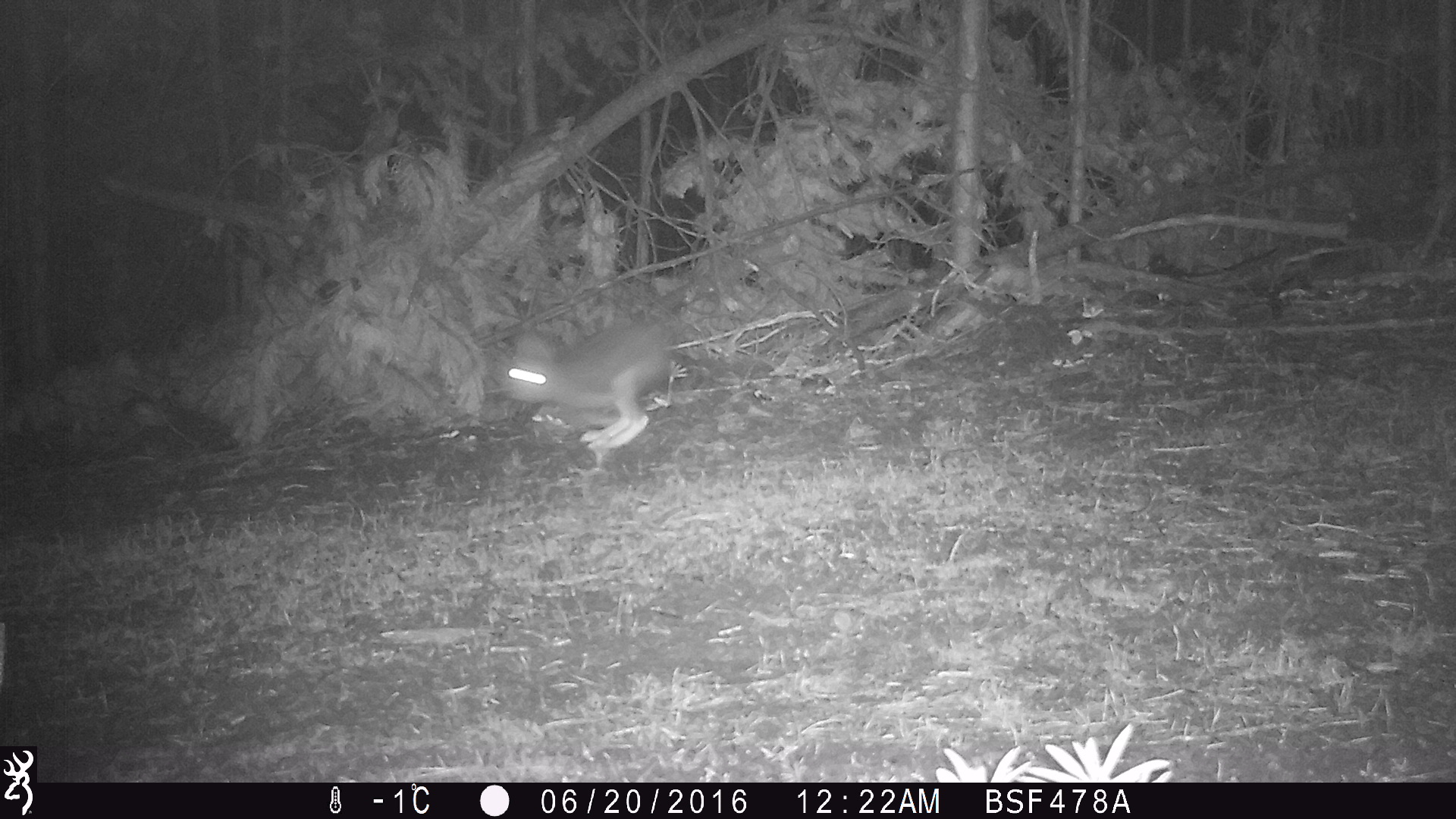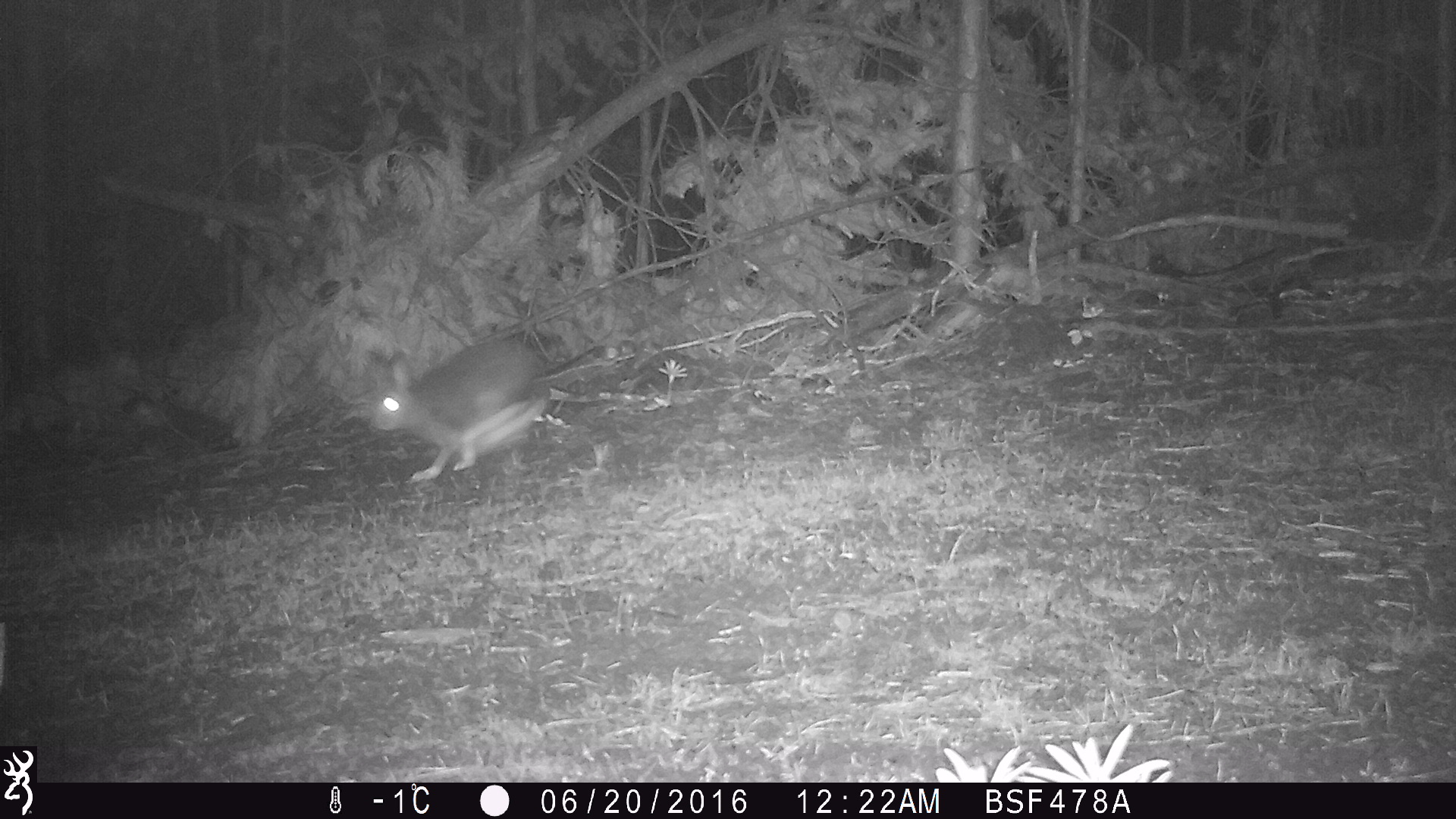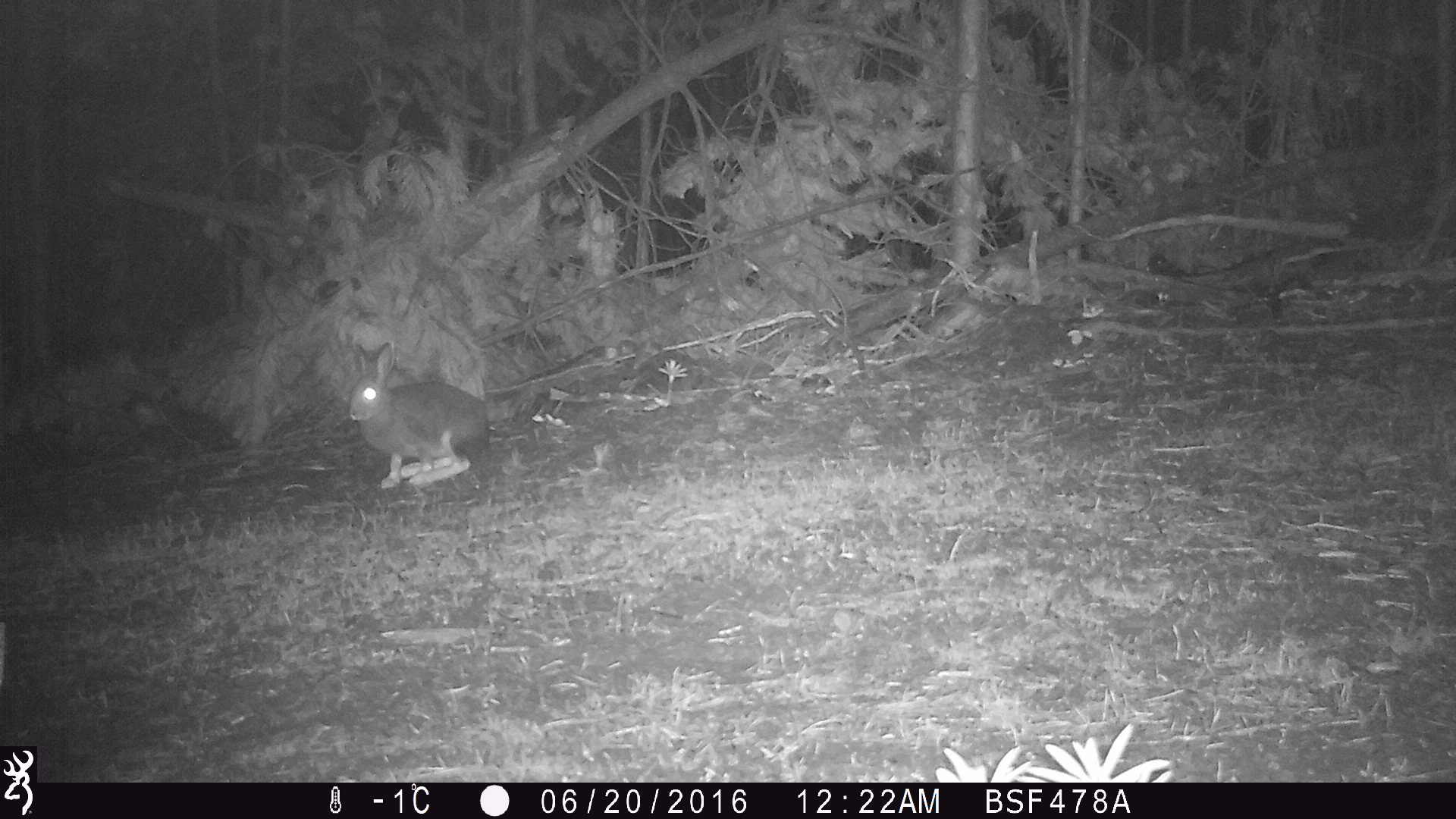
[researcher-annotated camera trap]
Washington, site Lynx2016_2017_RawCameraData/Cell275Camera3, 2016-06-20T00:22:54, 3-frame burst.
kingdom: Animalia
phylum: Chordata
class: Mammalia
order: Lagomorpha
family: Leporidae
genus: Lepus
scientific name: Lepus americanus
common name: snowshoe hare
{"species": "Lepus americanus (snowshoe hare)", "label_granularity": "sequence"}